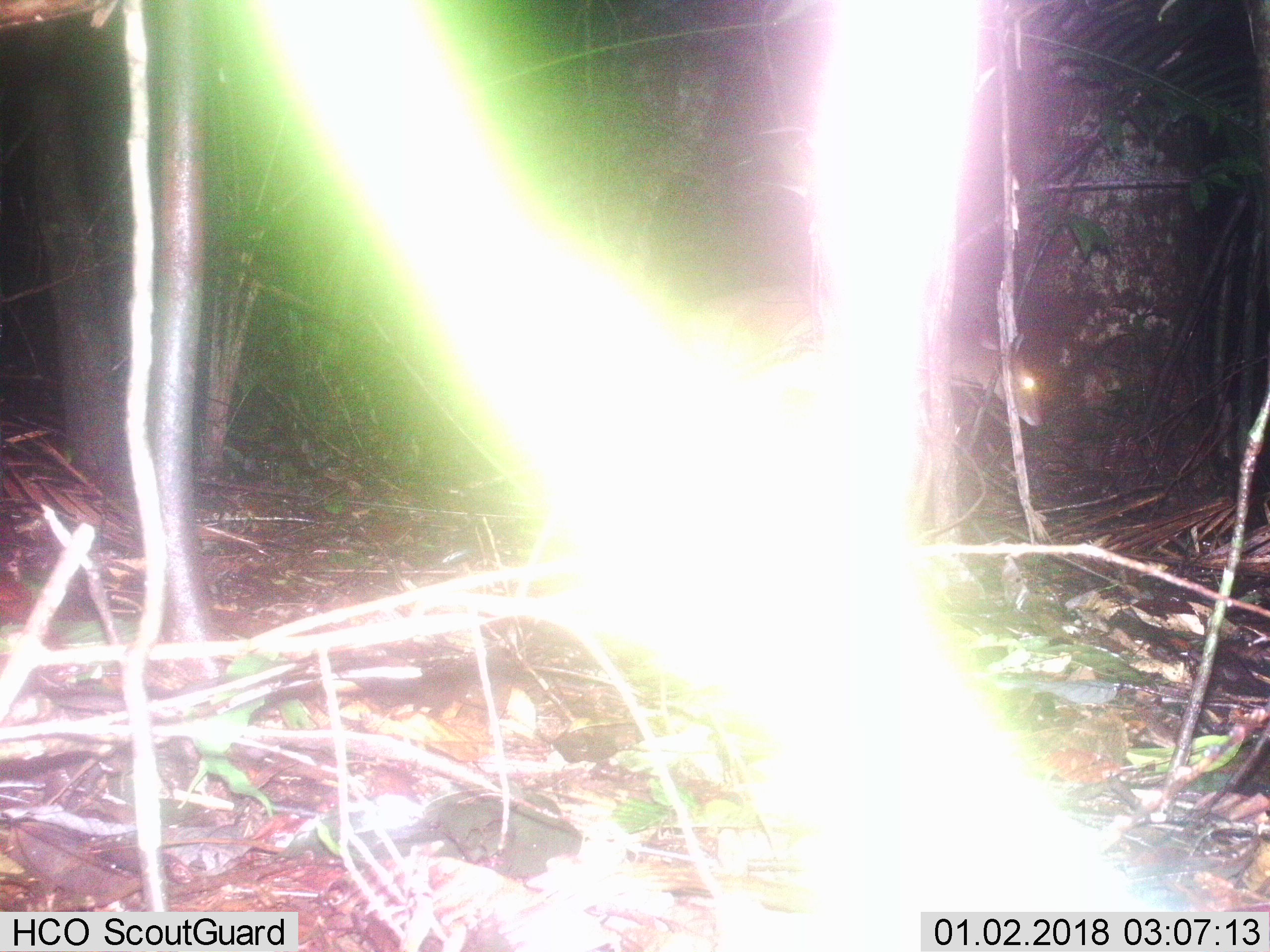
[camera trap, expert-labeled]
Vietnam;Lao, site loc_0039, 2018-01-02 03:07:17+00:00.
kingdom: Animalia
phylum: Chordata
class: Mammalia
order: Artiodactyla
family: Cervidae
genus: Muntiacus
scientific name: Muntiacus vuquangensis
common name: large-antlered muntjac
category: large antlered muntjac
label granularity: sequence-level